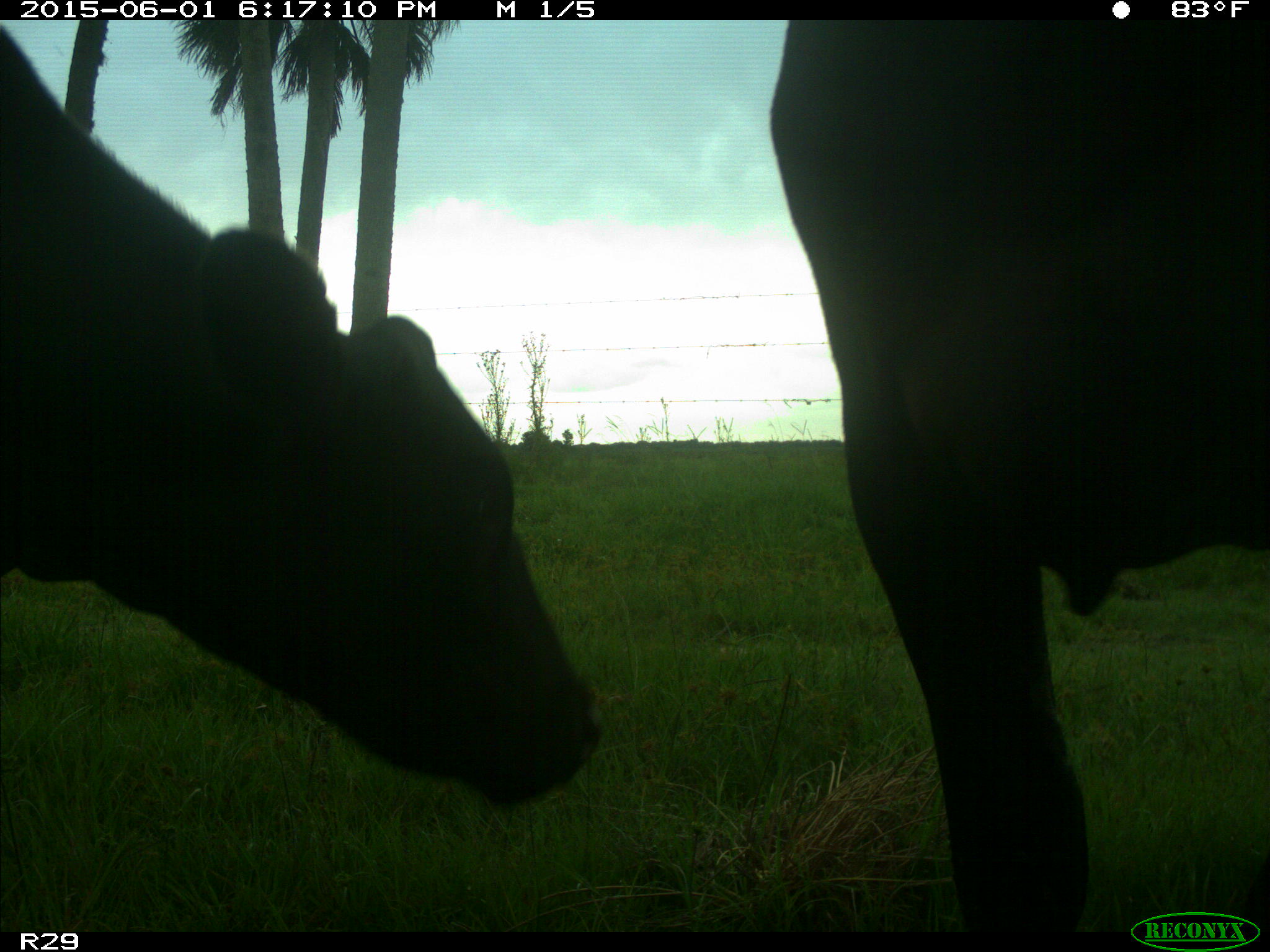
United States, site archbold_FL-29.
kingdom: Animalia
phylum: Chordata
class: Mammalia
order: Artiodactyla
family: Bovidae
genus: Bos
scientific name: Bos taurus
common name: domestic cow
Bos taurus (domestic cow).